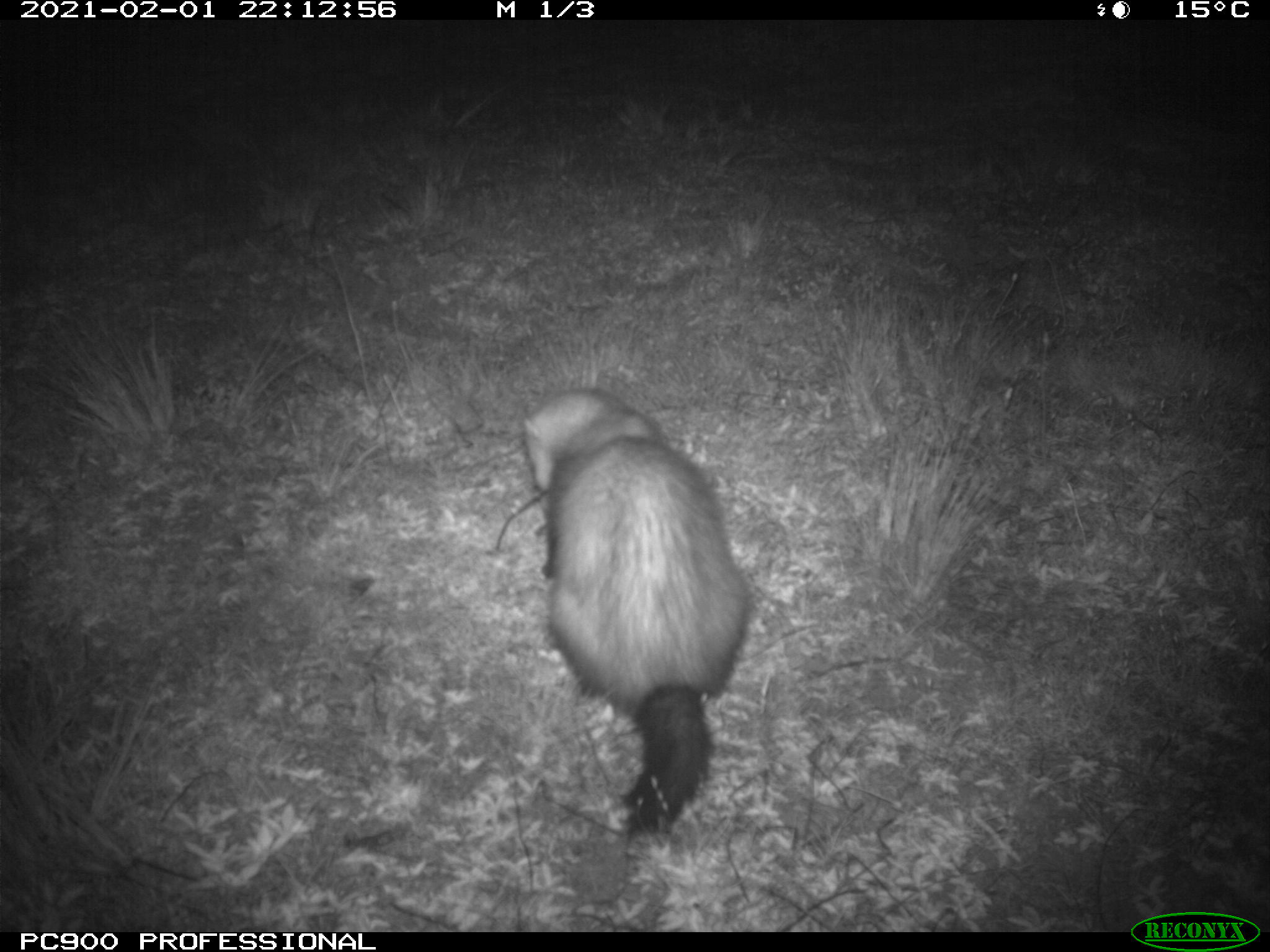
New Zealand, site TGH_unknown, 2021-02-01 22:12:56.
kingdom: Animalia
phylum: Chordata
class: Mammalia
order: Carnivora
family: Mustelidae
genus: Mustela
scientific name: Mustela furo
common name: ferret